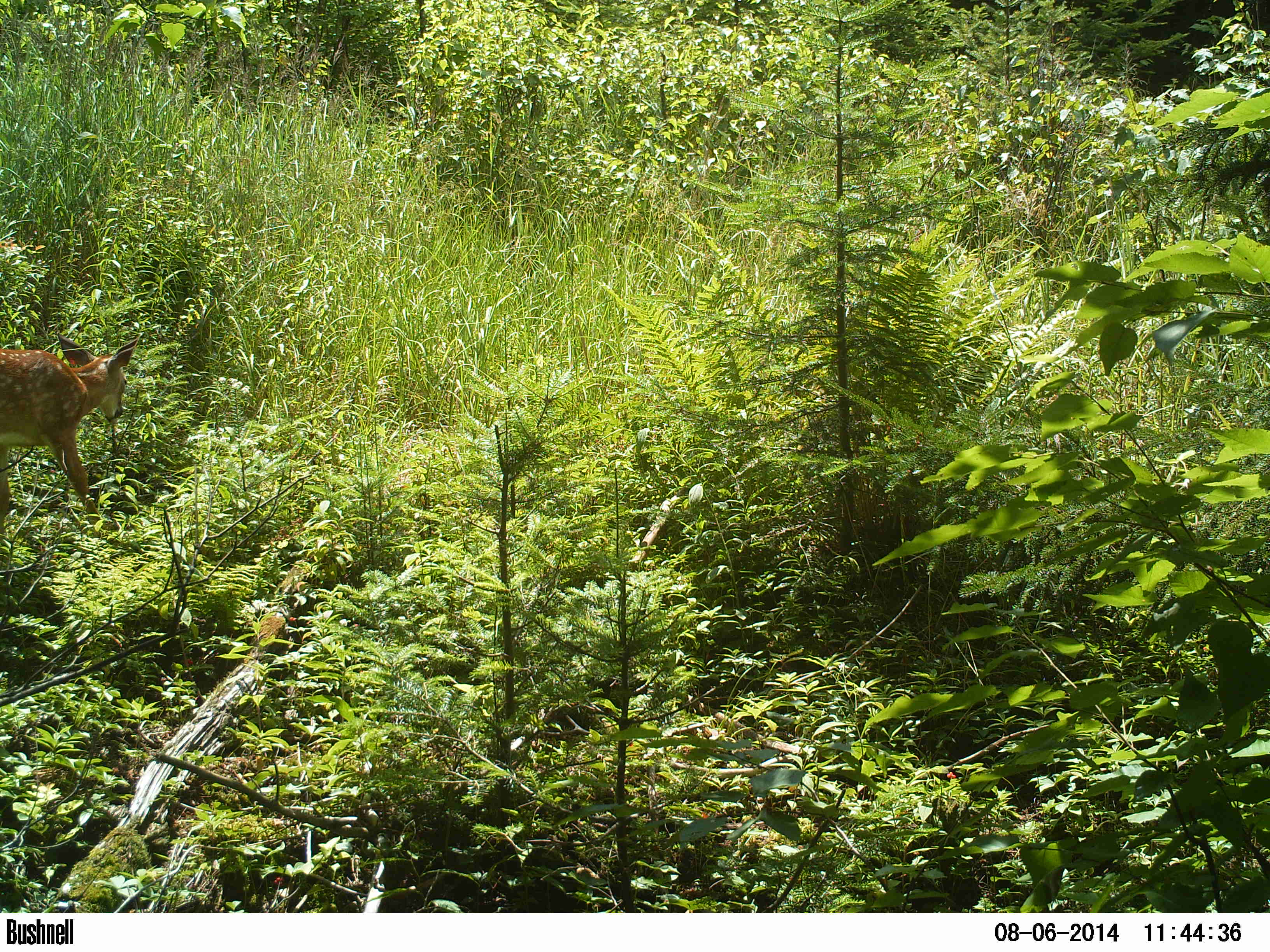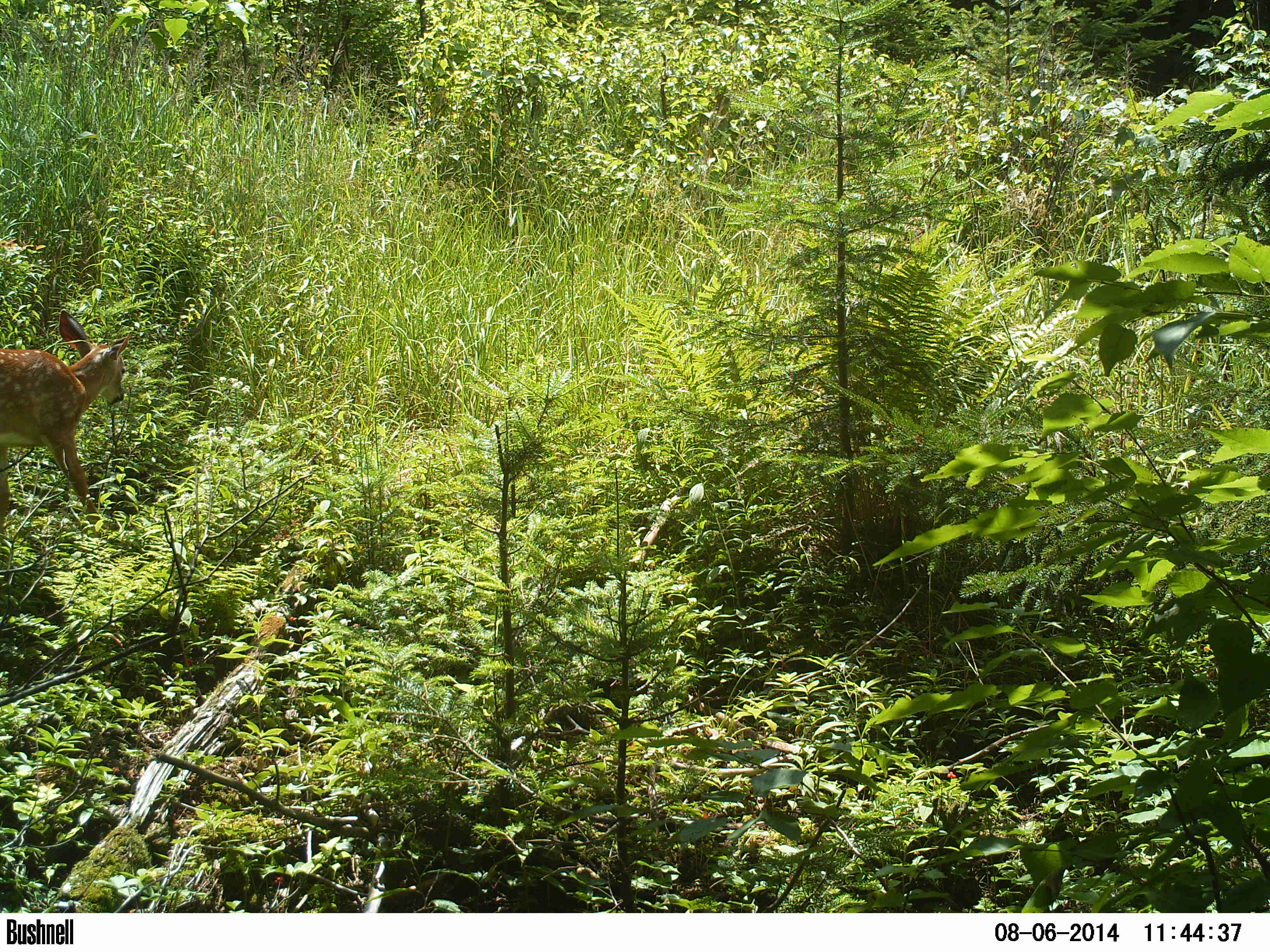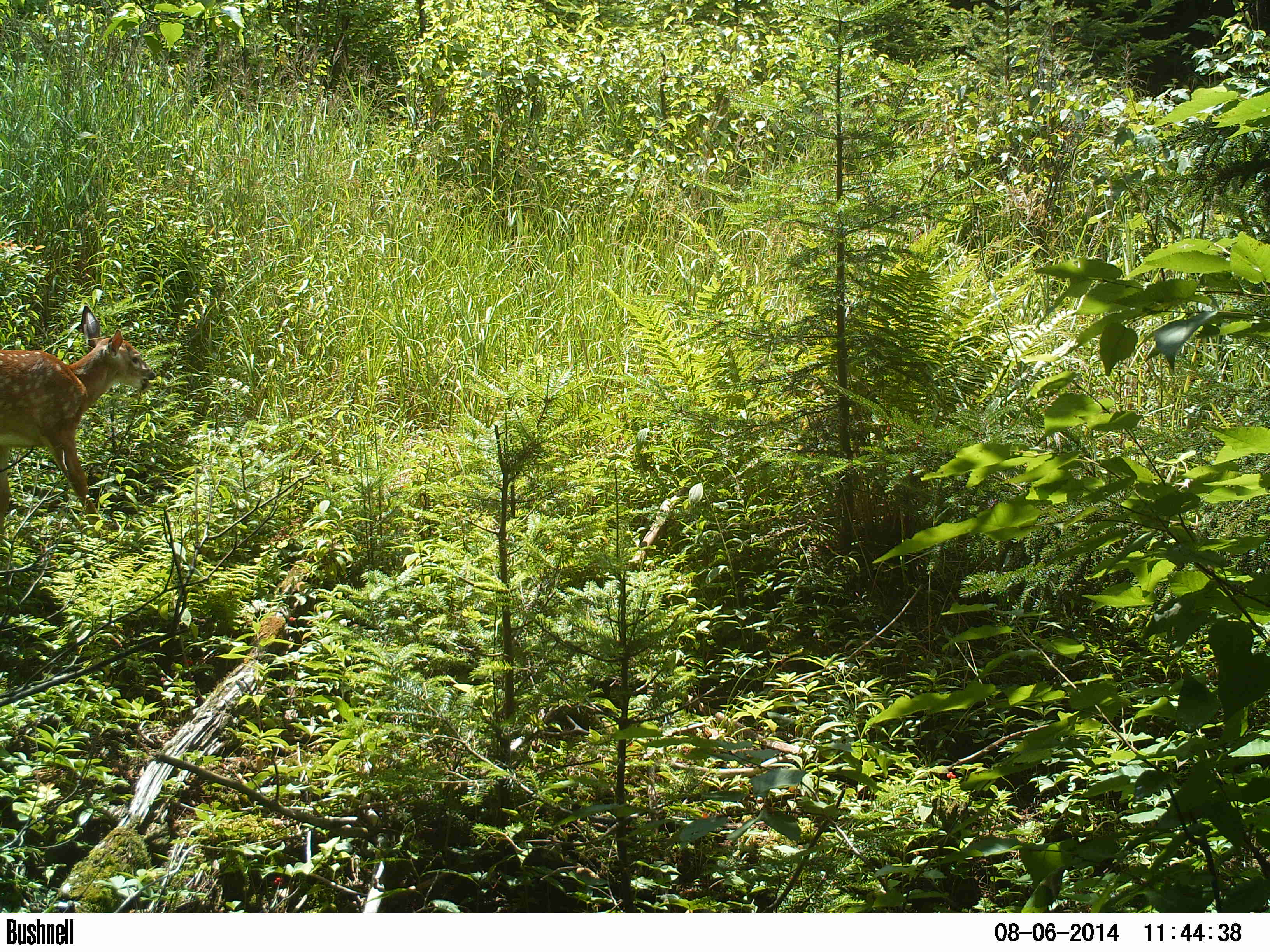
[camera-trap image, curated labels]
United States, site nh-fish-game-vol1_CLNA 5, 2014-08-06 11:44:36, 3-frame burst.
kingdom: Animalia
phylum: Chordata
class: Mammalia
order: Artiodactyla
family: Cervidae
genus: Odocoileus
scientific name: Odocoileus virginianus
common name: white-tailed deer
White-tailed deer (Odocoileus virginianus).